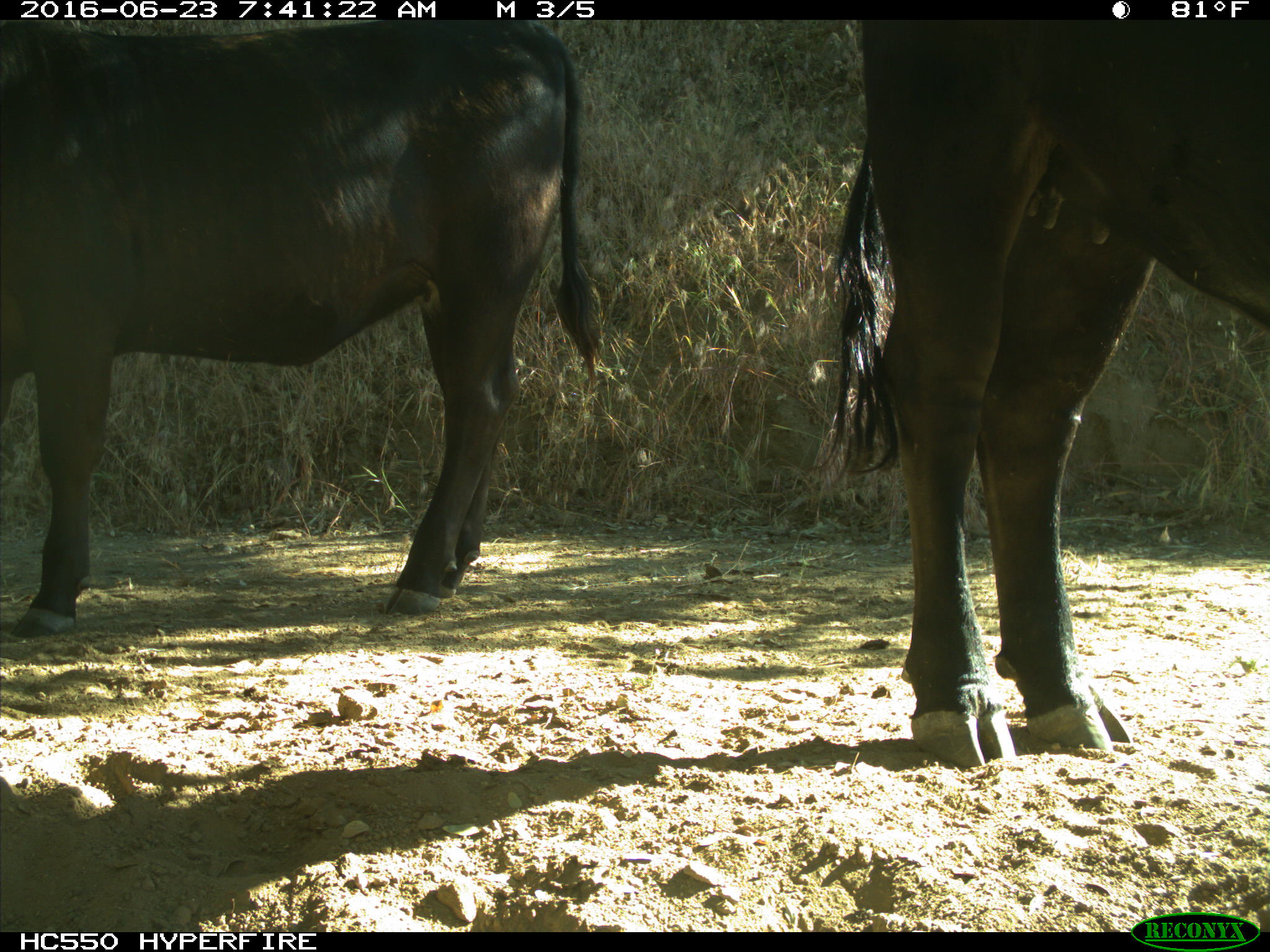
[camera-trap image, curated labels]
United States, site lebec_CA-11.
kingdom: Animalia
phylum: Chordata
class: Mammalia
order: Artiodactyla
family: Bovidae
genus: Bos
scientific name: Bos taurus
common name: domestic cow